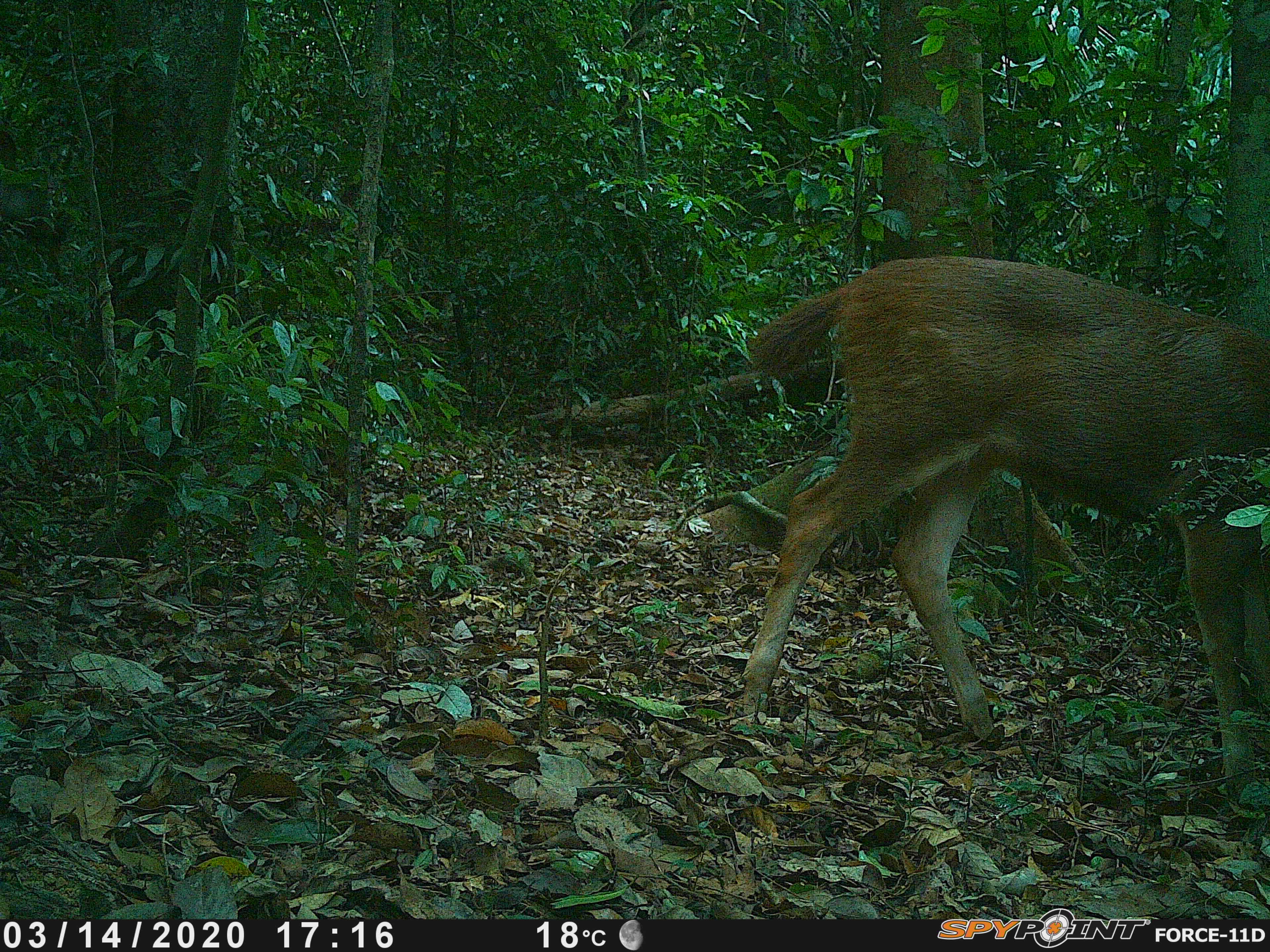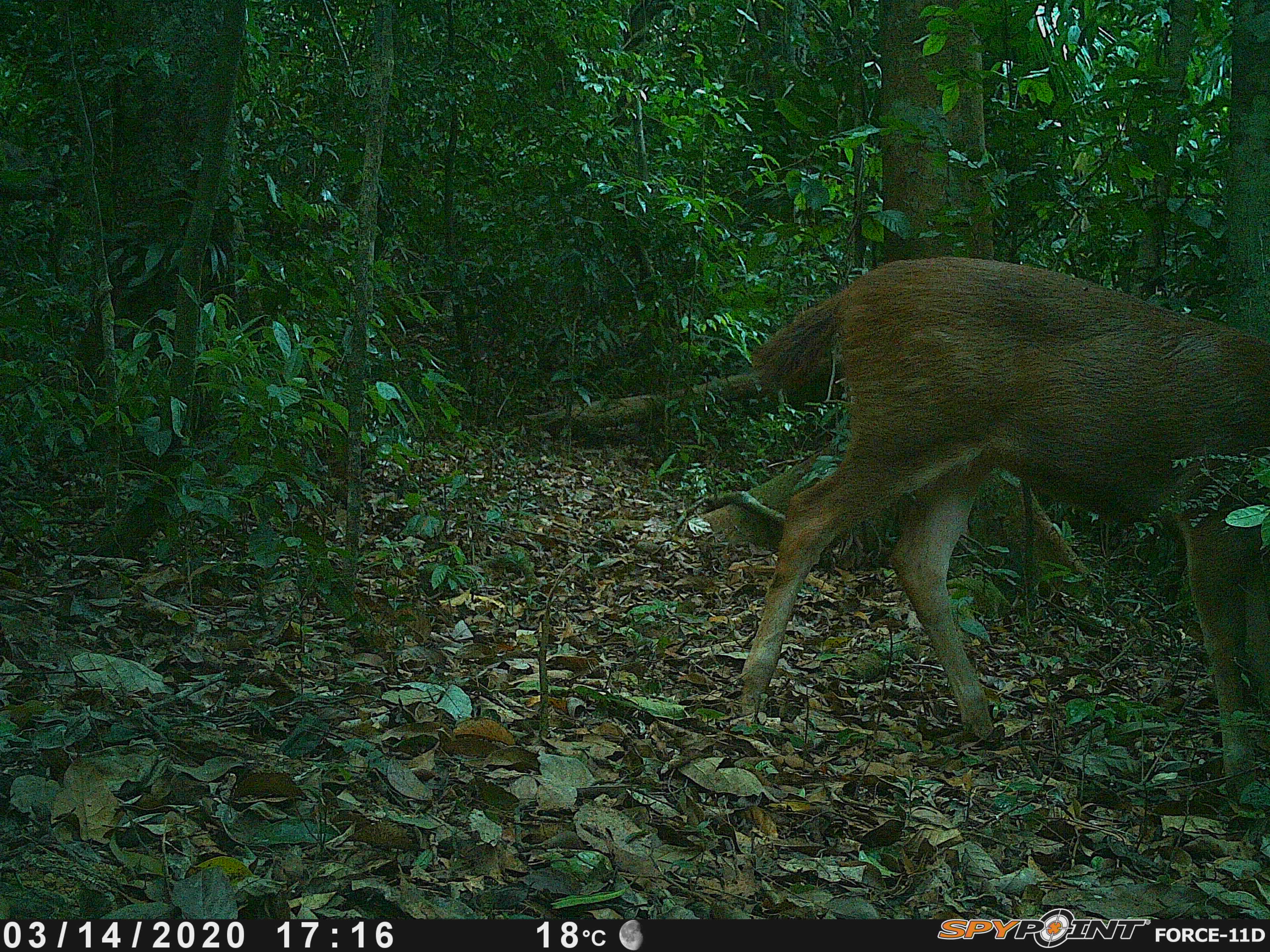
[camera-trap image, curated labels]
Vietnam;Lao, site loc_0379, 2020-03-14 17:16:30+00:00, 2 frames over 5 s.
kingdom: Animalia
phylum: Chordata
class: Mammalia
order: Artiodactyla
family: Cervidae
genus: Rusa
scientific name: Rusa unicolor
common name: sambar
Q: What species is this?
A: Sambar (Rusa unicolor).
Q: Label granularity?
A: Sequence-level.